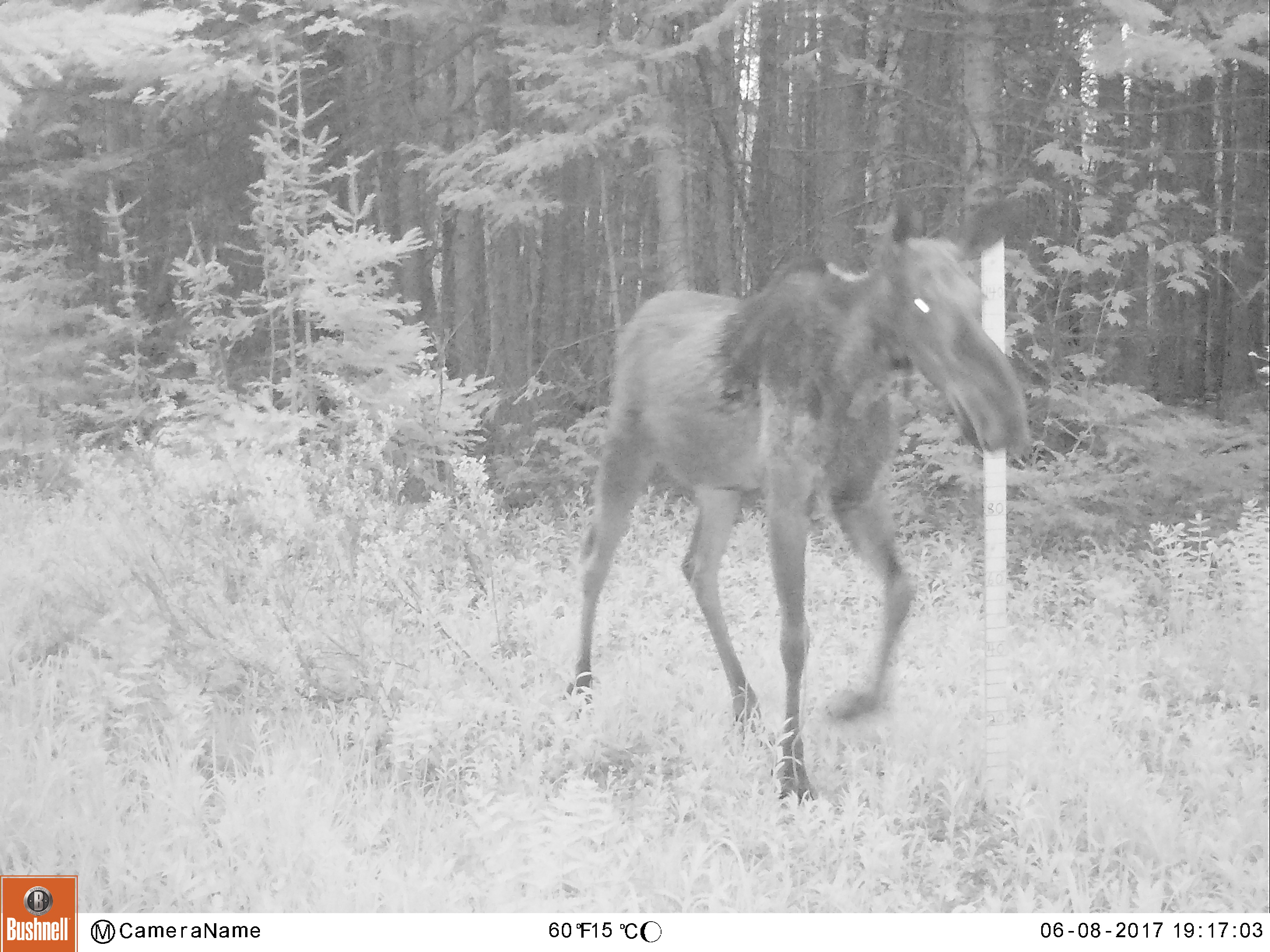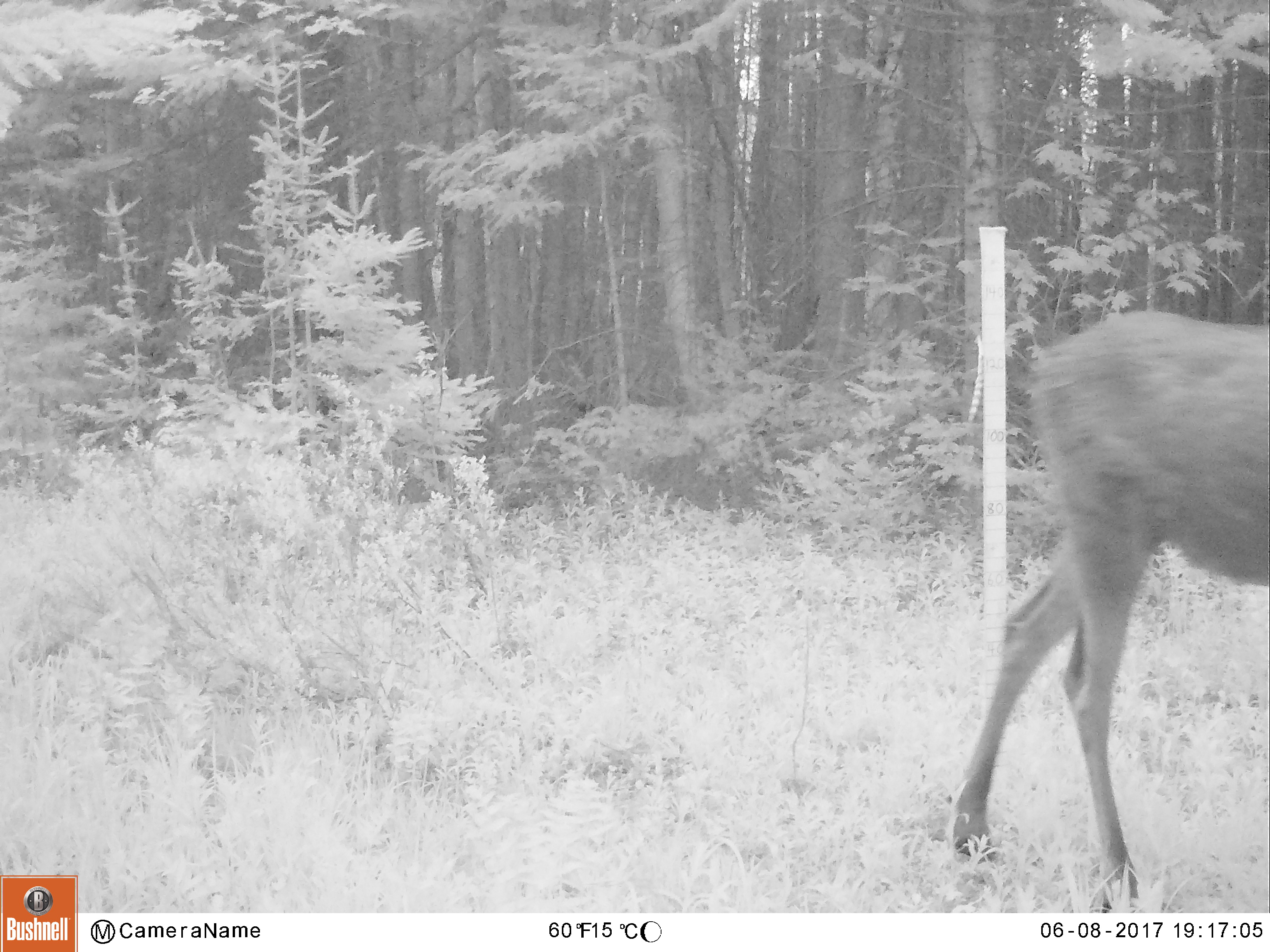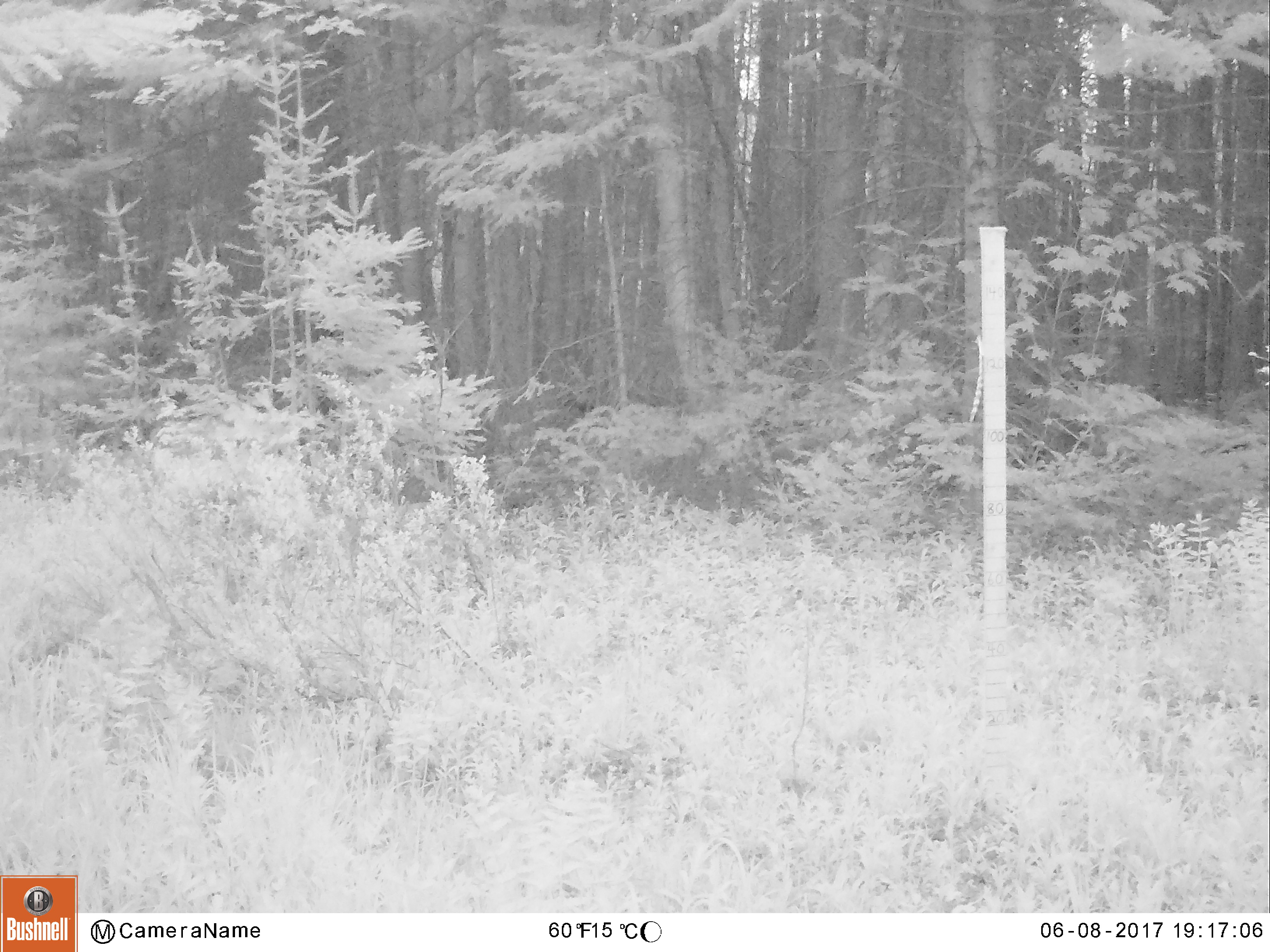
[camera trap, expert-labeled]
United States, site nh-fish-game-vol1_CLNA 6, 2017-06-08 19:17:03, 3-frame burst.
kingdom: Animalia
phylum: Chordata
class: Mammalia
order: Artiodactyla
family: Cervidae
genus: Alces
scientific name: Alces alces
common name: moose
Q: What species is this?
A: Moose (Alces alces).